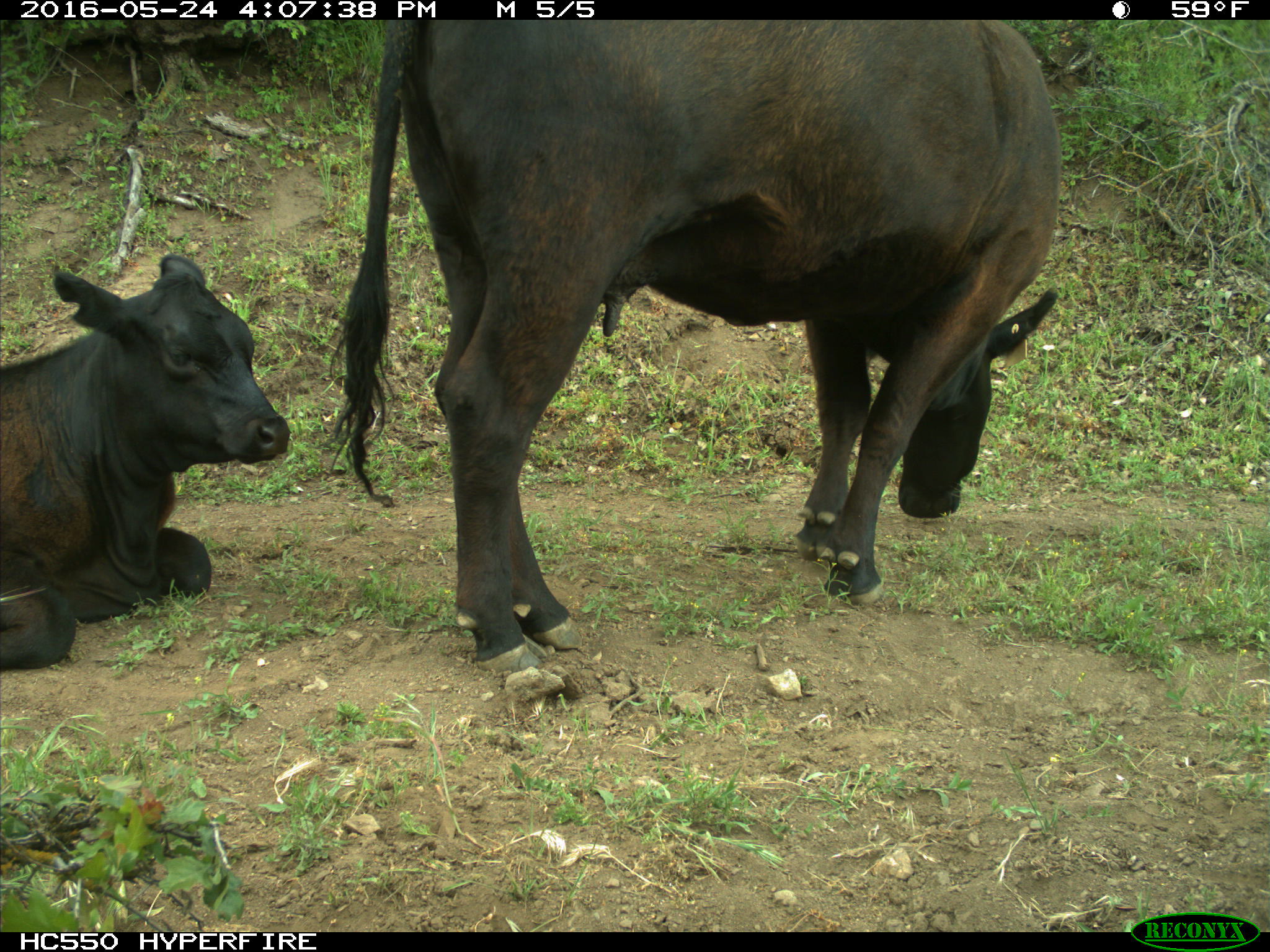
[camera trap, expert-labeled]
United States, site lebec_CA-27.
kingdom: Animalia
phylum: Chordata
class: Mammalia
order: Artiodactyla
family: Bovidae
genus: Bos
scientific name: Bos taurus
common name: domestic cow